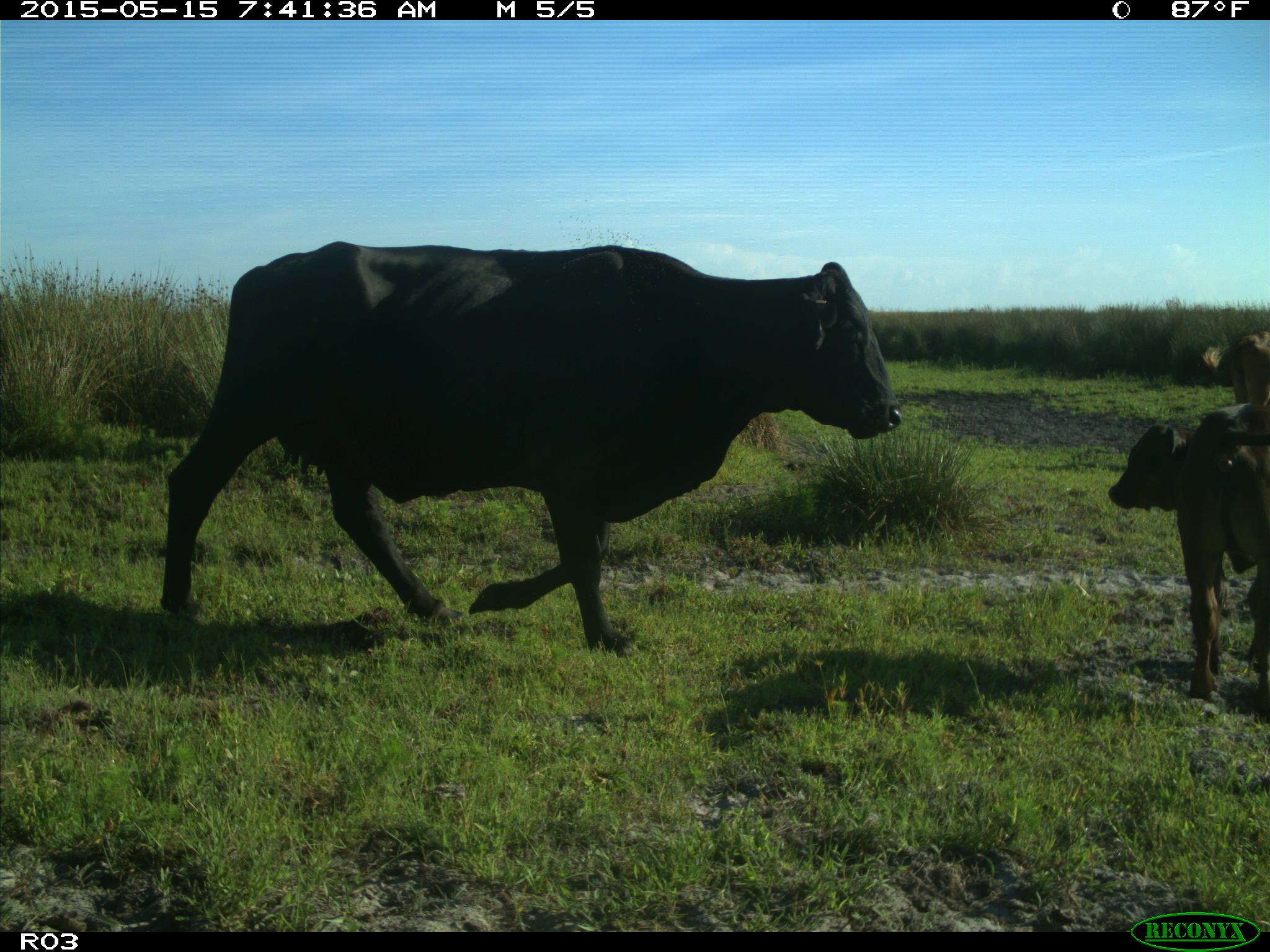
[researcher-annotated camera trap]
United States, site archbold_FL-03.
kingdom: Animalia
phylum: Chordata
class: Mammalia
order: Artiodactyla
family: Bovidae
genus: Bos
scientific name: Bos taurus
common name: domestic cow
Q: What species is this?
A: Bos taurus (domestic cow).